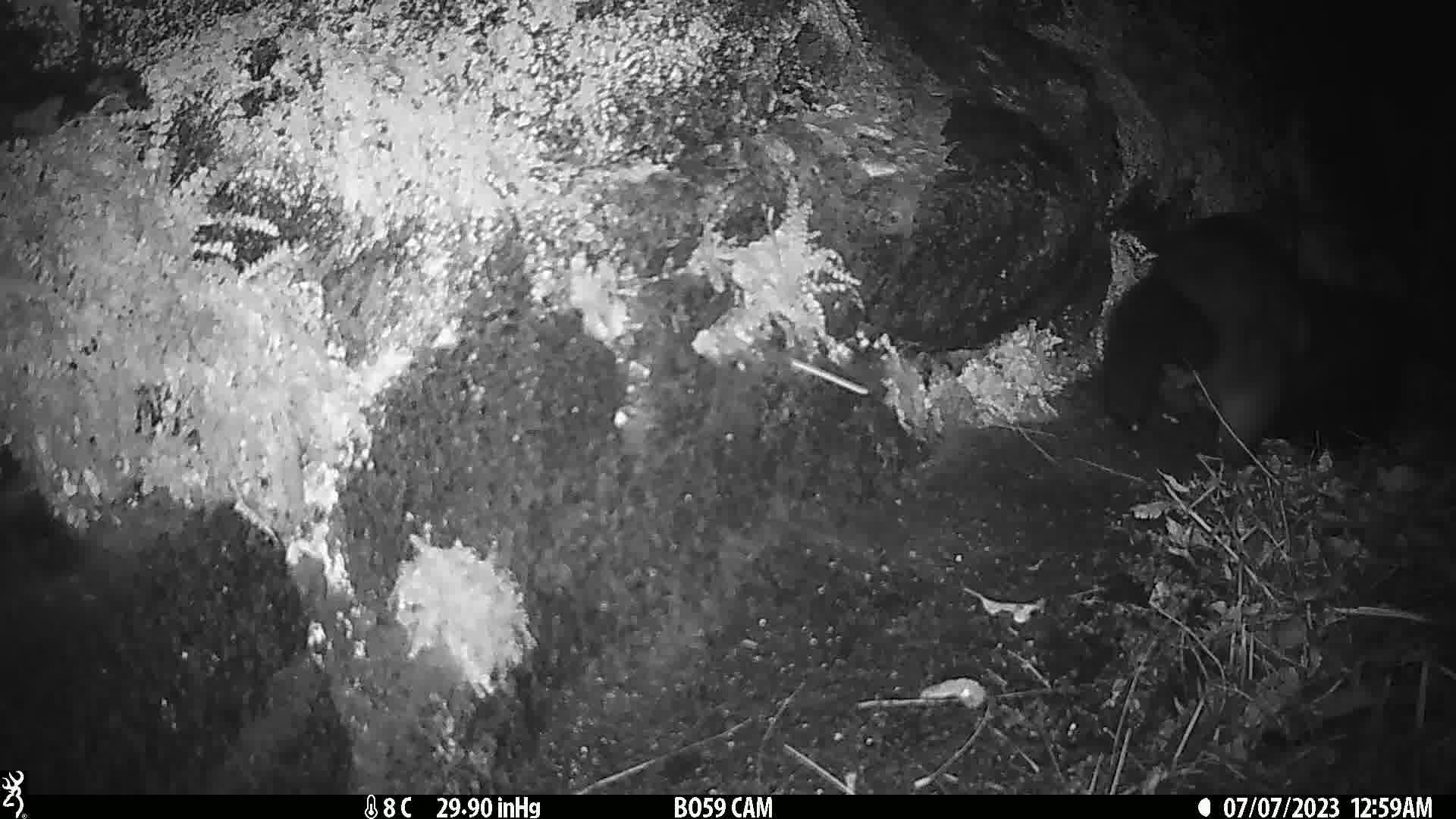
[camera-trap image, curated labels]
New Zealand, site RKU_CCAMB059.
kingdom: Animalia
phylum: Chordata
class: Mammalia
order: Diprotodontia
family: Phalangeridae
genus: Trichosurus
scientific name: Trichosurus vulpecula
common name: common brushtail possum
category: possum